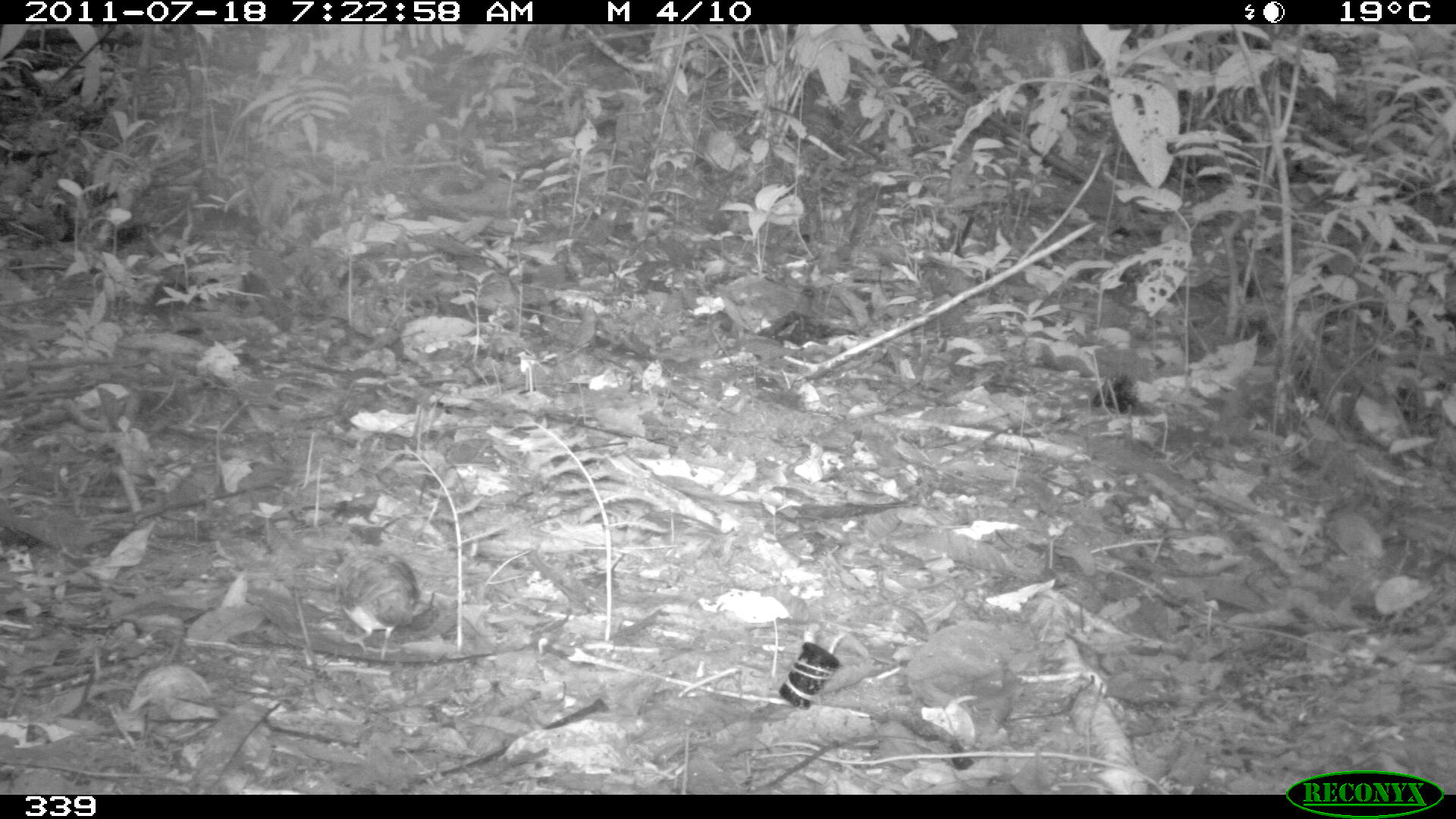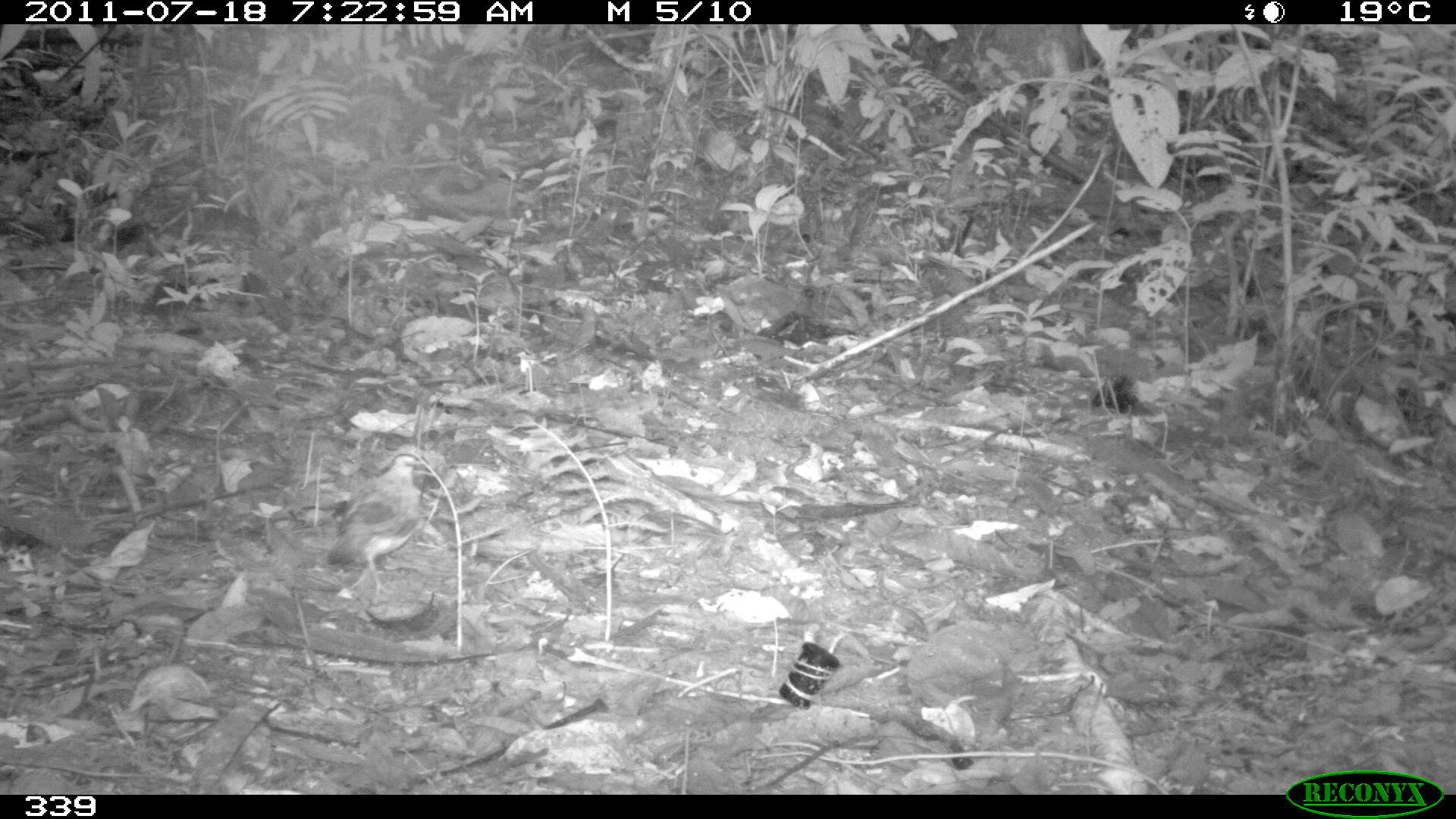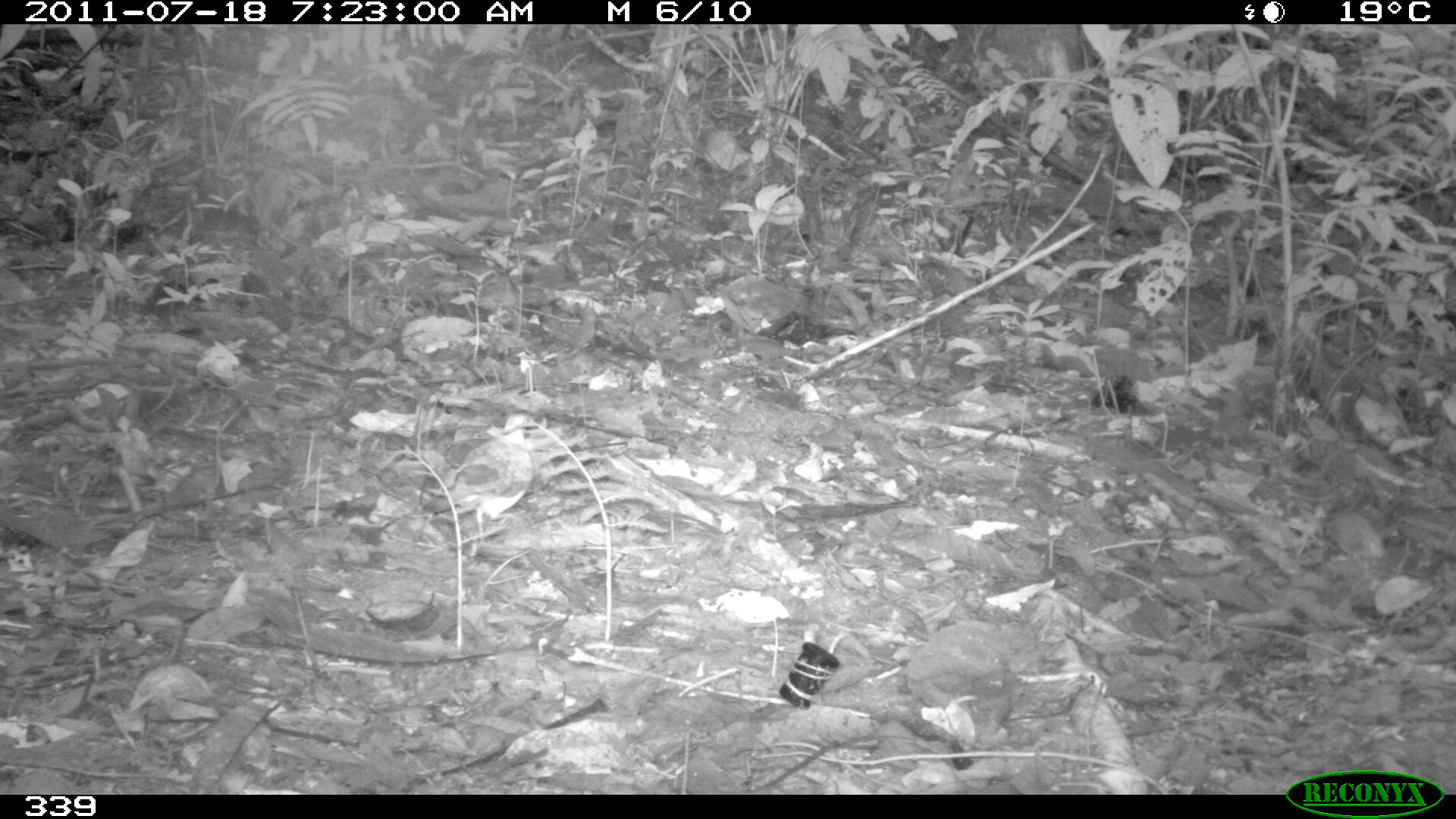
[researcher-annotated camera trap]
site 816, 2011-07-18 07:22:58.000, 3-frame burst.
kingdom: Animalia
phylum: Chordata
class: Aves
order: Columbiformes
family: Columbidae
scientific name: Columbidae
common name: dove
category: paloma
Paloma (dove) (Columbidae).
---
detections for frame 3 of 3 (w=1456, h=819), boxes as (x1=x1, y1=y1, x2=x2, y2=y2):
paloma: (x1=448, y1=412, x2=536, y2=547)